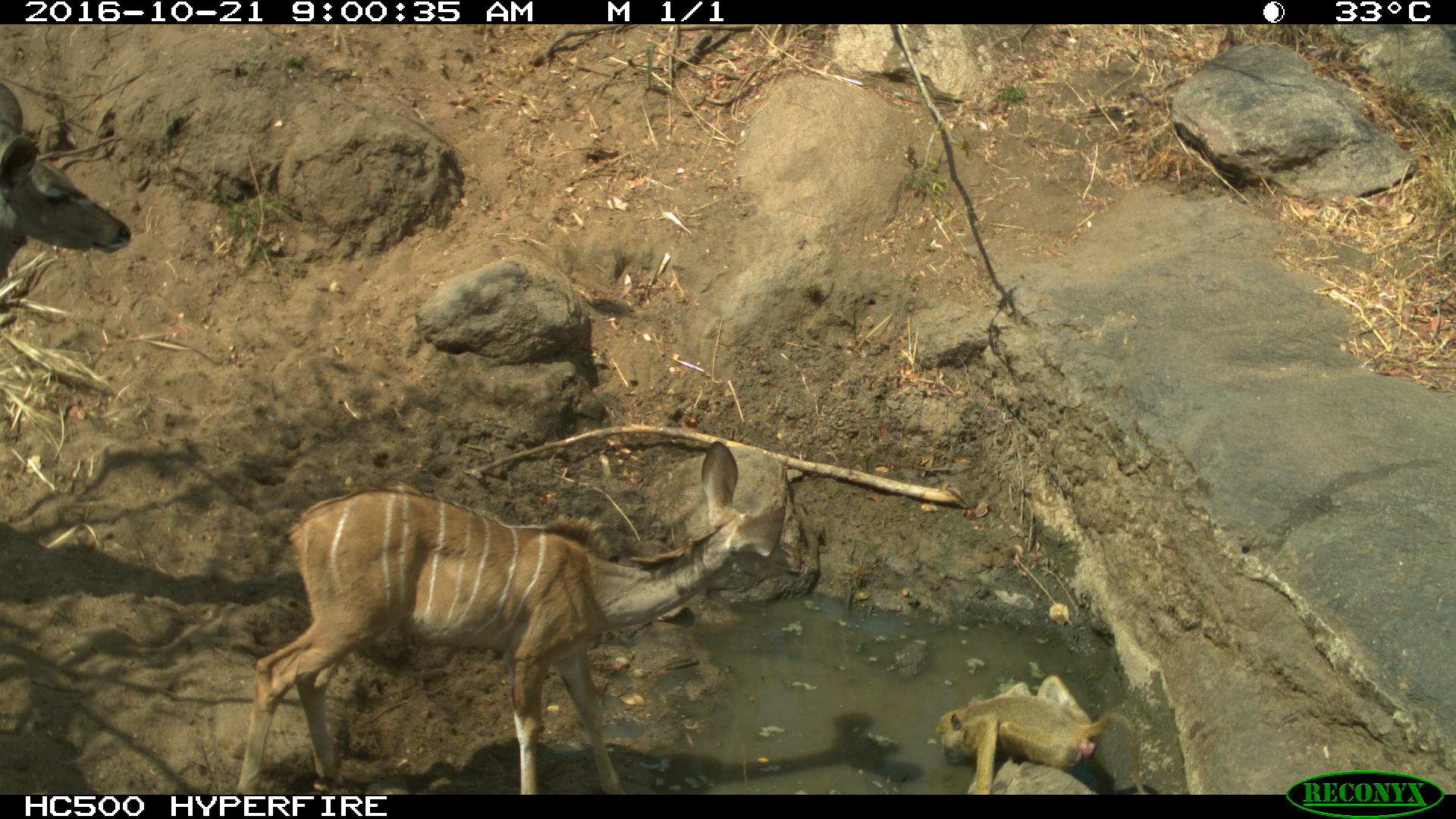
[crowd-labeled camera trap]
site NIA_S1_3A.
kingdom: Animalia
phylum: Chordata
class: Mammalia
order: Primates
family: Cercopithecidae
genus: Papio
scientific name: Papio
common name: baboon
Baboon (Papio), count 1. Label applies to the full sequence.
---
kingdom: Animalia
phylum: Chordata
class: Mammalia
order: Artiodactyla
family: Bovidae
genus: Tragelaphus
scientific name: Tragelaphus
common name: kudu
Kudu (Tragelaphus), count 2. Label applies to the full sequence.